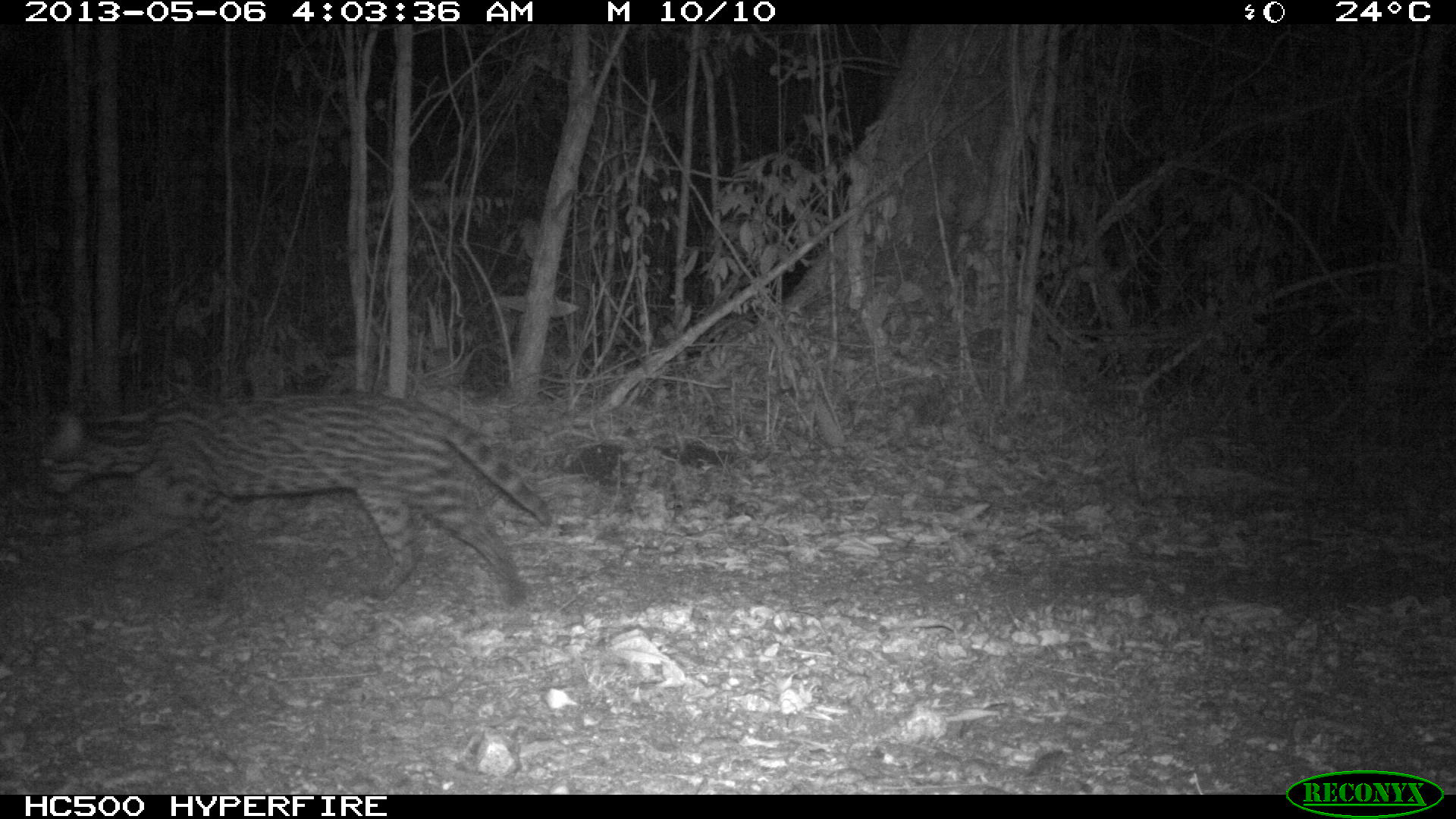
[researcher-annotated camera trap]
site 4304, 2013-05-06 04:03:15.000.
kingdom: Animalia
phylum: Chordata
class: Mammalia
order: Carnivora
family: Felidae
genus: Leopardus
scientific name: Leopardus pardalis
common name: ocelot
Leopardus pardalis (ocelot), count 1, sex female.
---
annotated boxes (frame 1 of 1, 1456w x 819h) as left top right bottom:
leopardus pardalis: 32 388 552 607